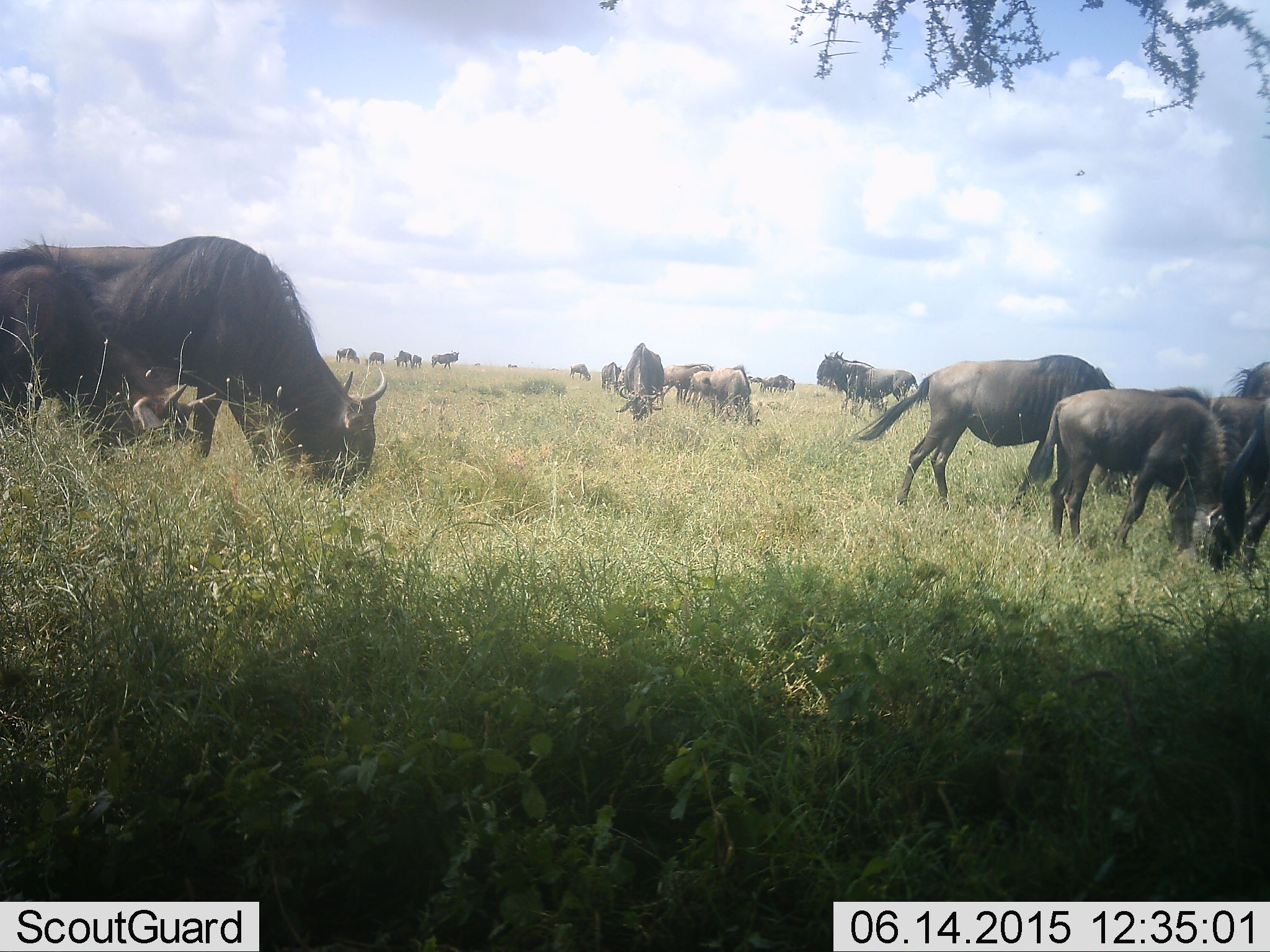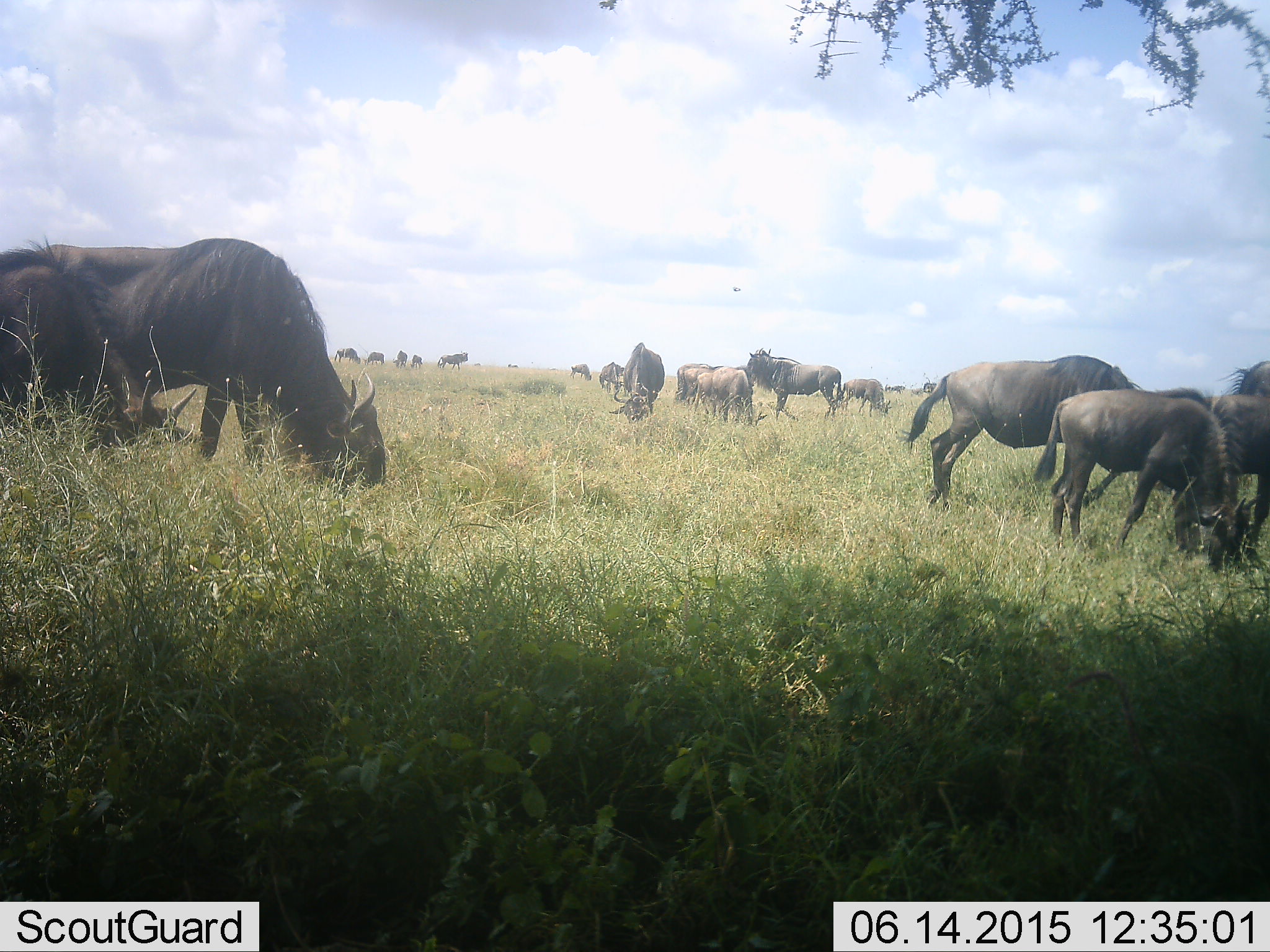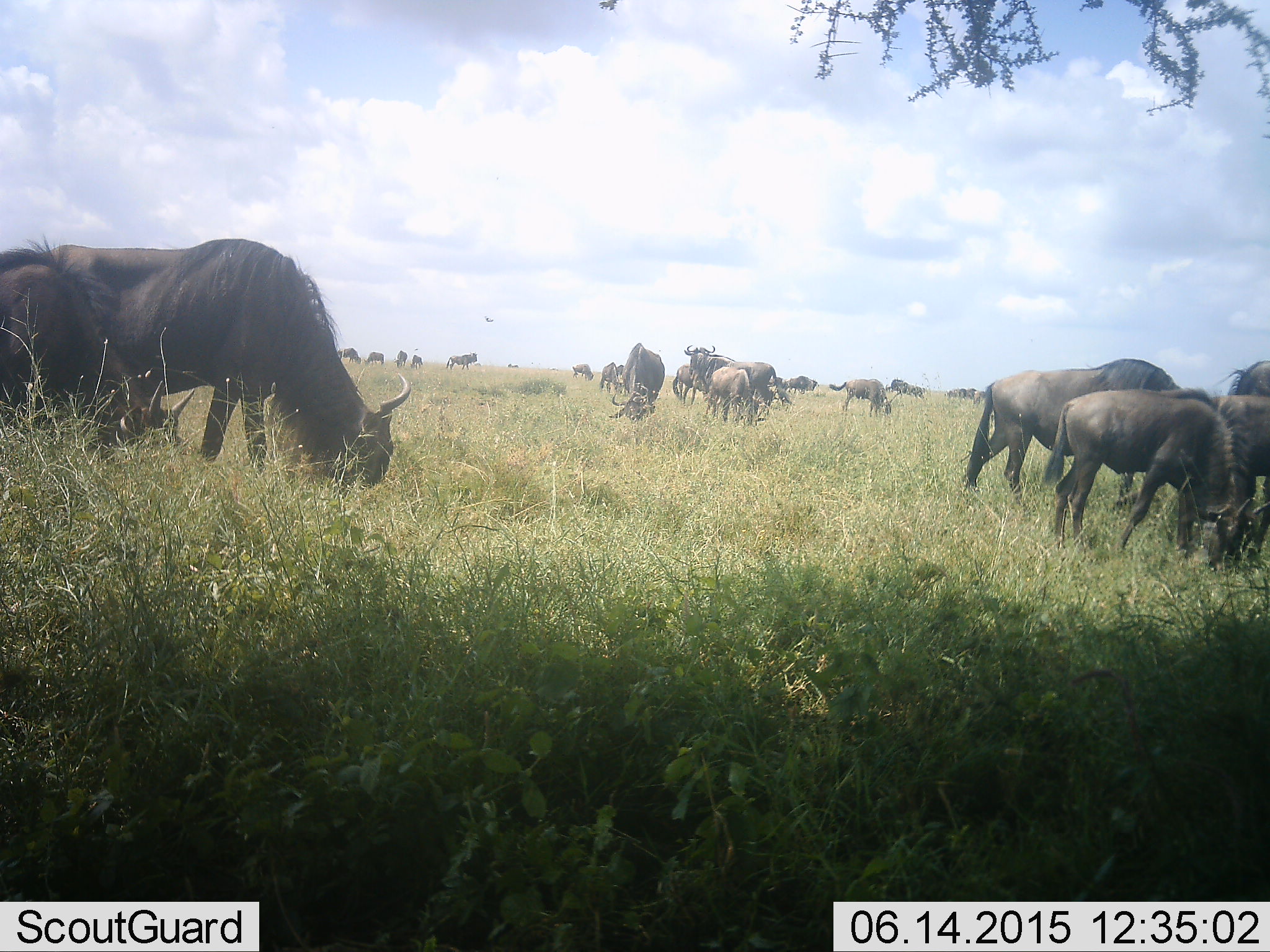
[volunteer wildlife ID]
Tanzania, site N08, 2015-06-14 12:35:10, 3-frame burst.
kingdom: Animalia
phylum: Chordata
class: Mammalia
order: Artiodactyla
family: Bovidae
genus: Connochaetes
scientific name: Connochaetes taurinus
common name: blue wildebeest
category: wildebeest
Wildebeest (blue wildebeest) (Connochaetes taurinus), count 11-50. Behavior (volunteer vote fractions): standing 50%, resting 0%, moving 42%, interacting 0%. Young present (vote fraction): 17%. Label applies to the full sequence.